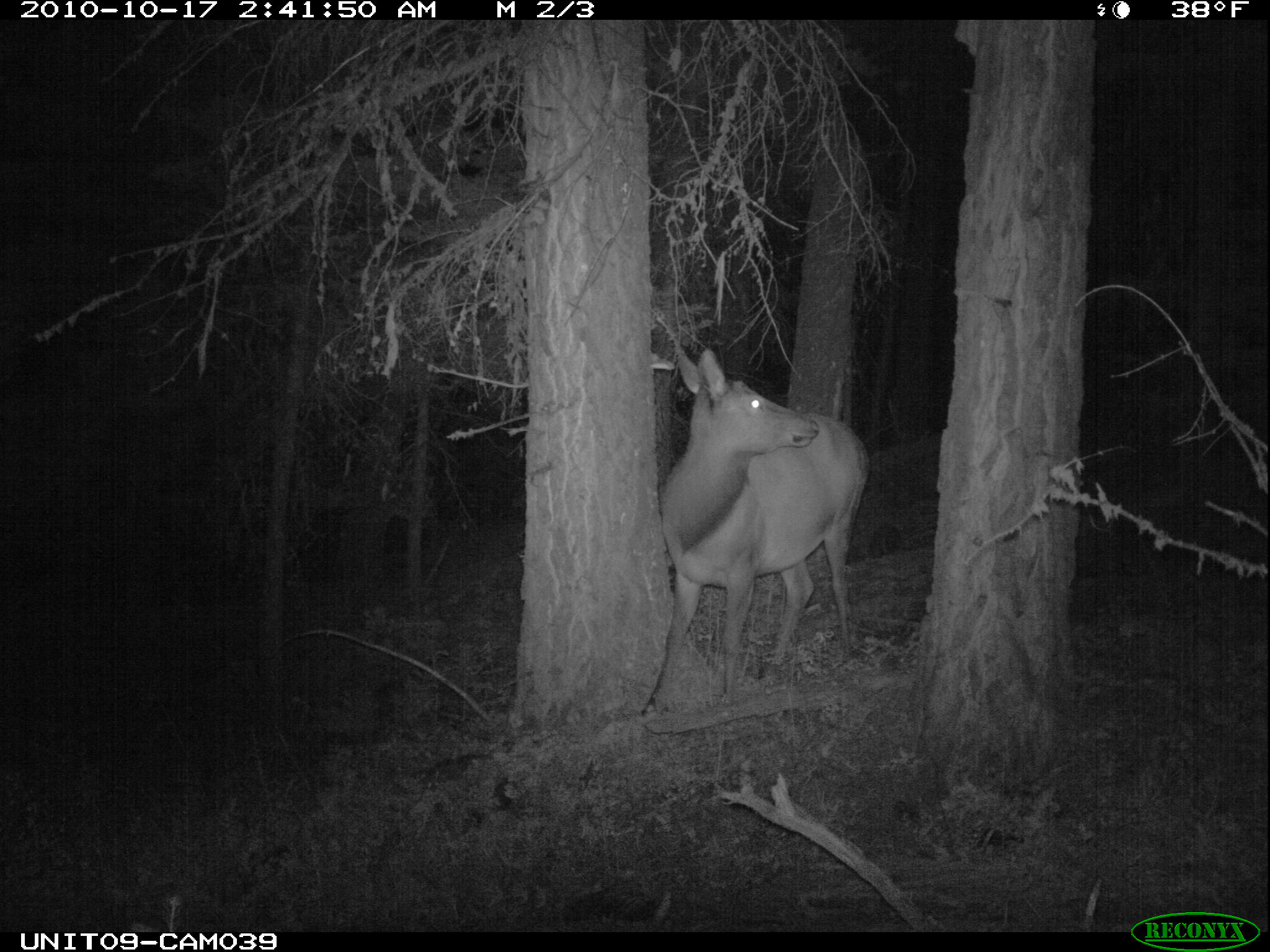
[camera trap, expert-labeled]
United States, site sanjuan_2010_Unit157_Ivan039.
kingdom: Animalia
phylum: Chordata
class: Mammalia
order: Artiodactyla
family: Cervidae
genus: Cervus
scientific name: Cervus elaphus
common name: red deer